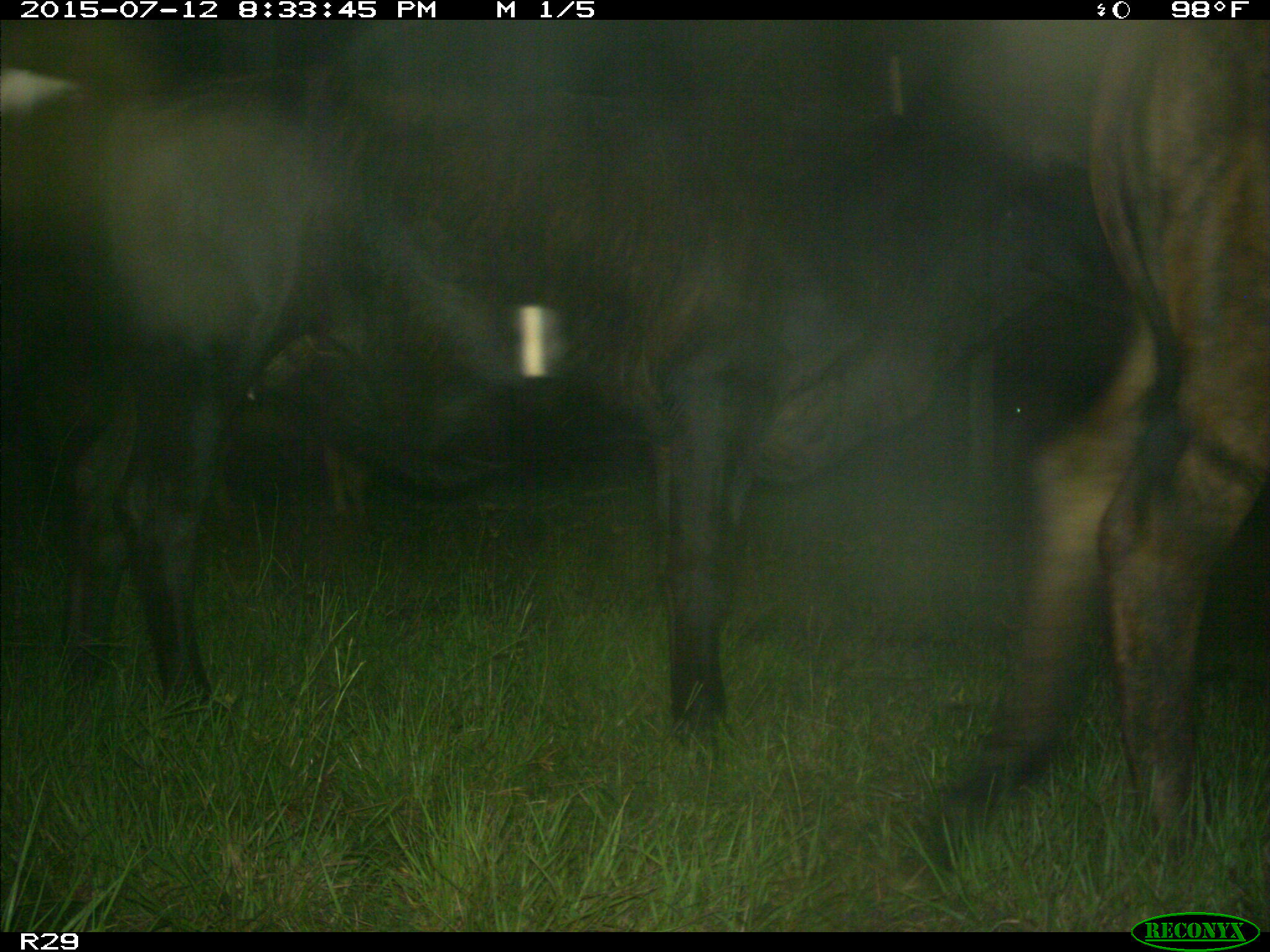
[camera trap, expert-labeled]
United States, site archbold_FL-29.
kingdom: Animalia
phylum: Chordata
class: Mammalia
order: Artiodactyla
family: Bovidae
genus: Bos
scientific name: Bos taurus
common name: domestic cow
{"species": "Bos taurus (domestic cow)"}